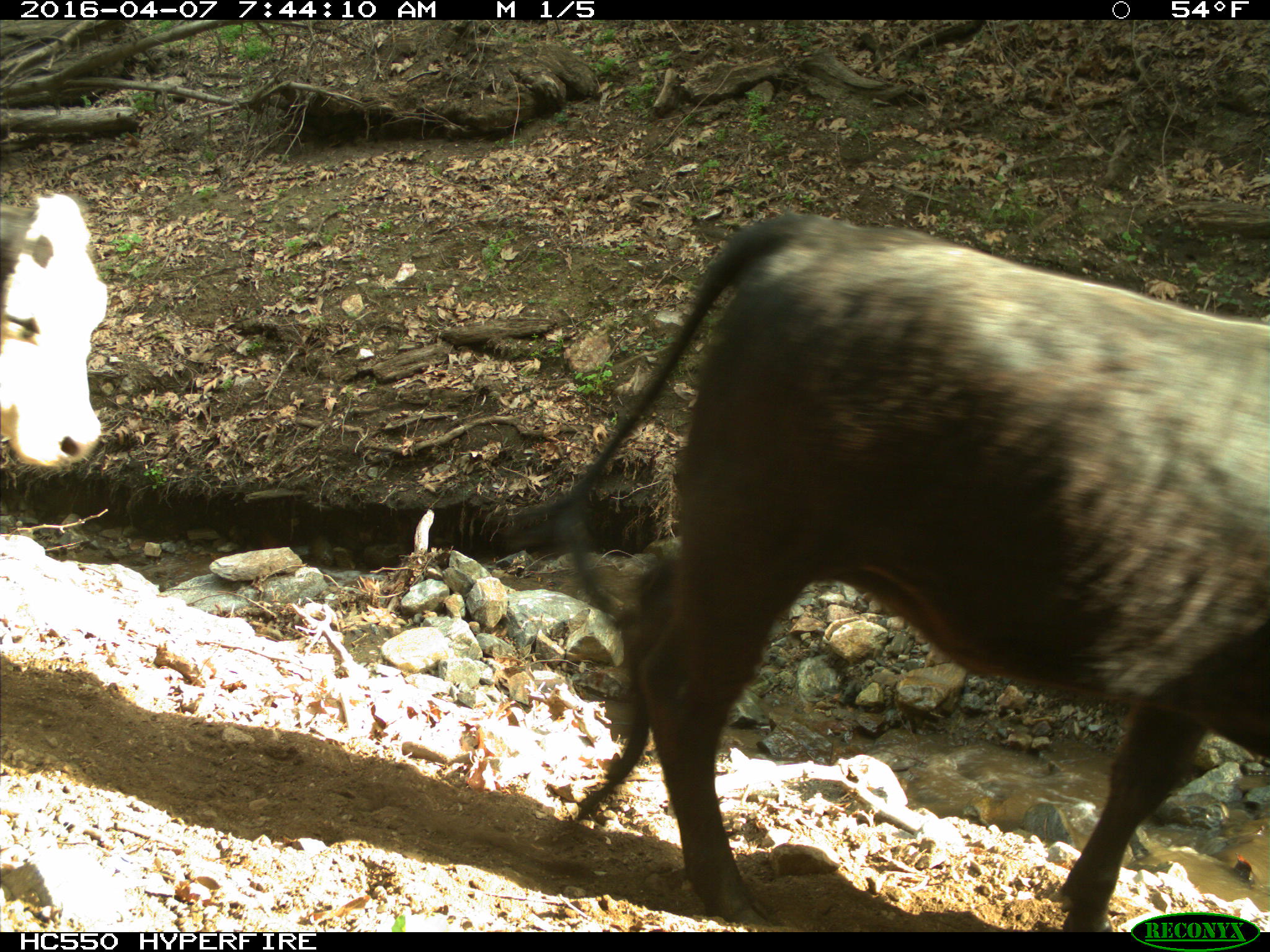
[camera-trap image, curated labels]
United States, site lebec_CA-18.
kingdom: Animalia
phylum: Chordata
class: Mammalia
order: Artiodactyla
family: Bovidae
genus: Bos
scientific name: Bos taurus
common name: domestic cow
Bos taurus (domestic cow).